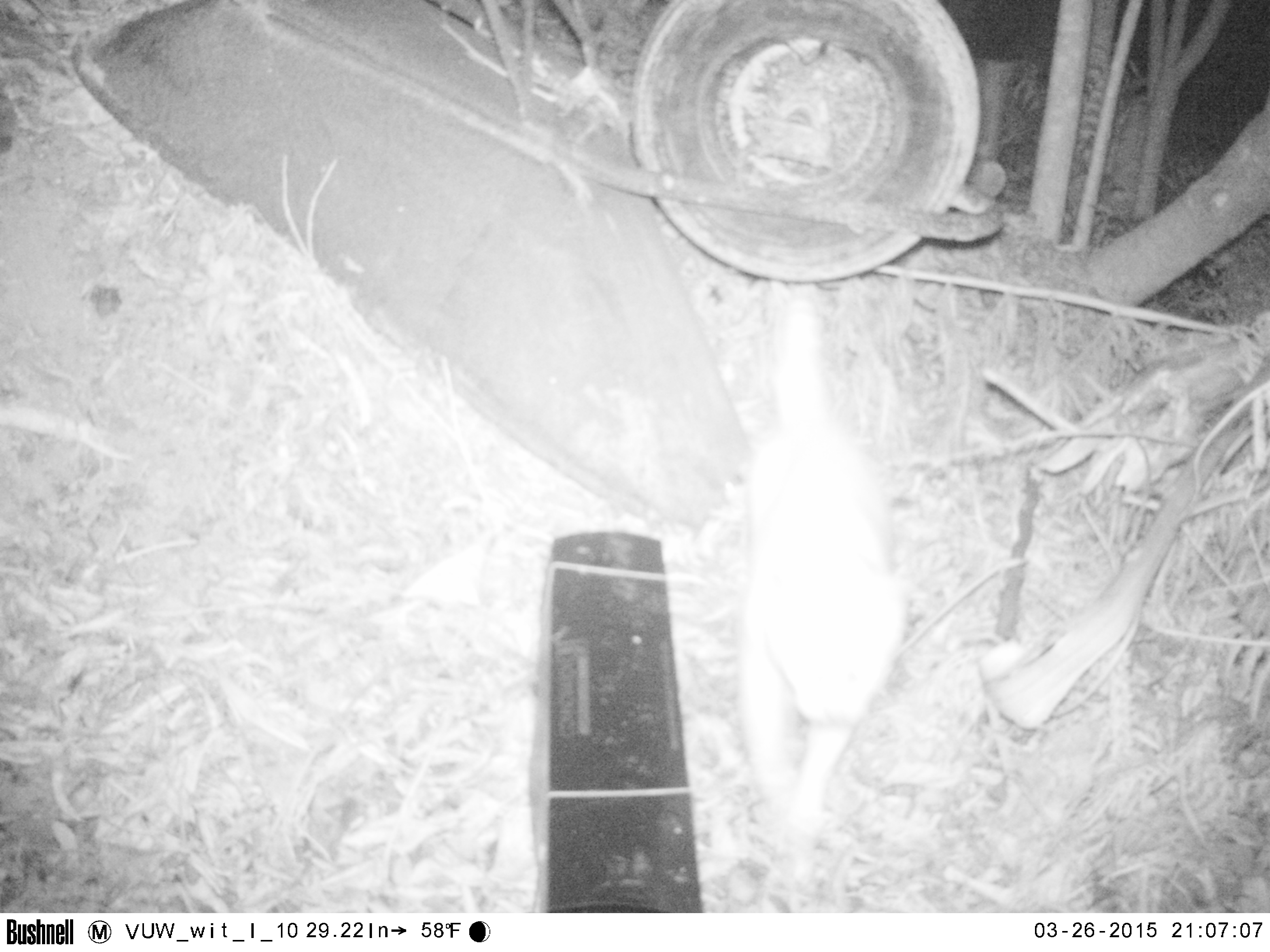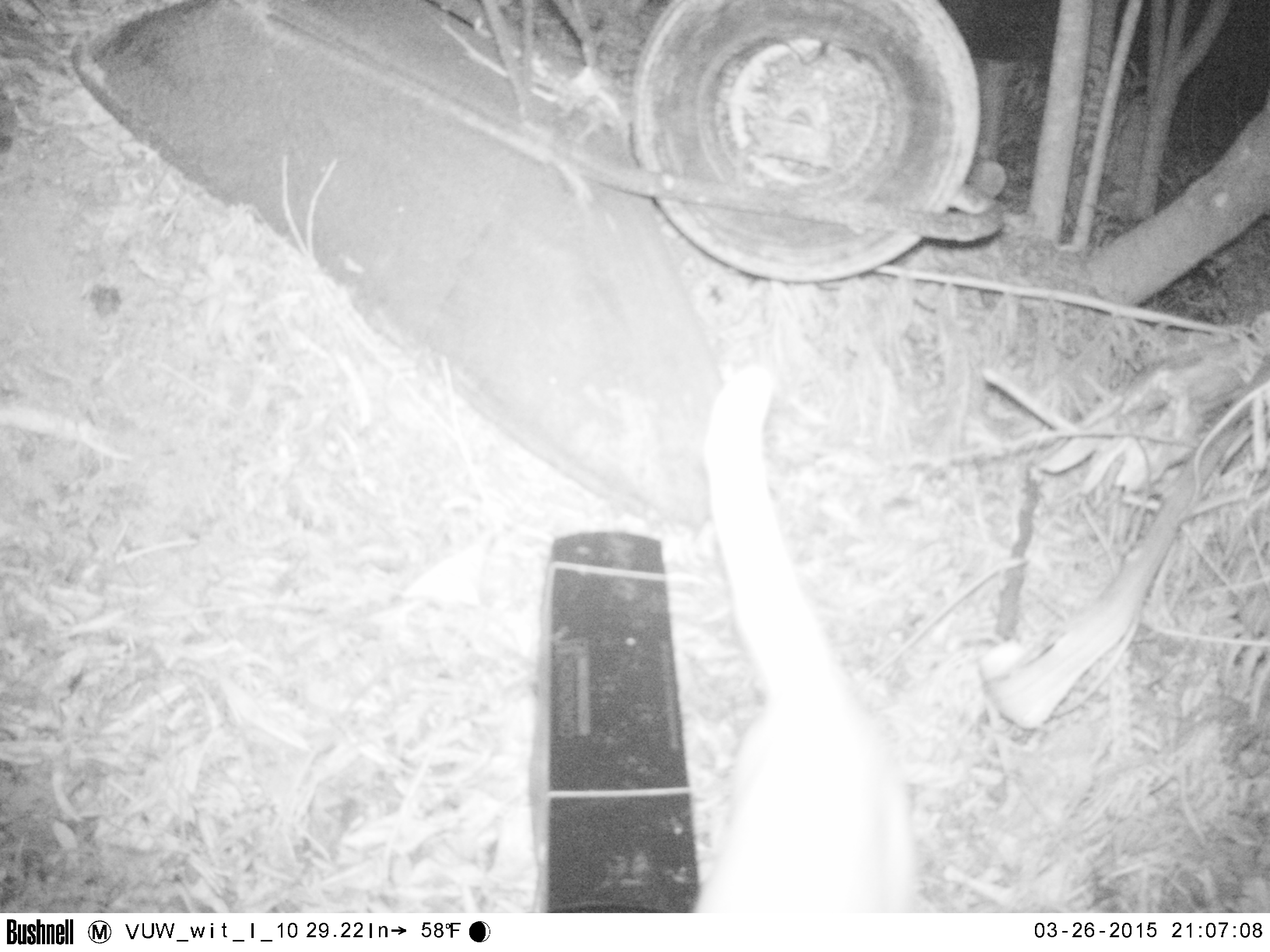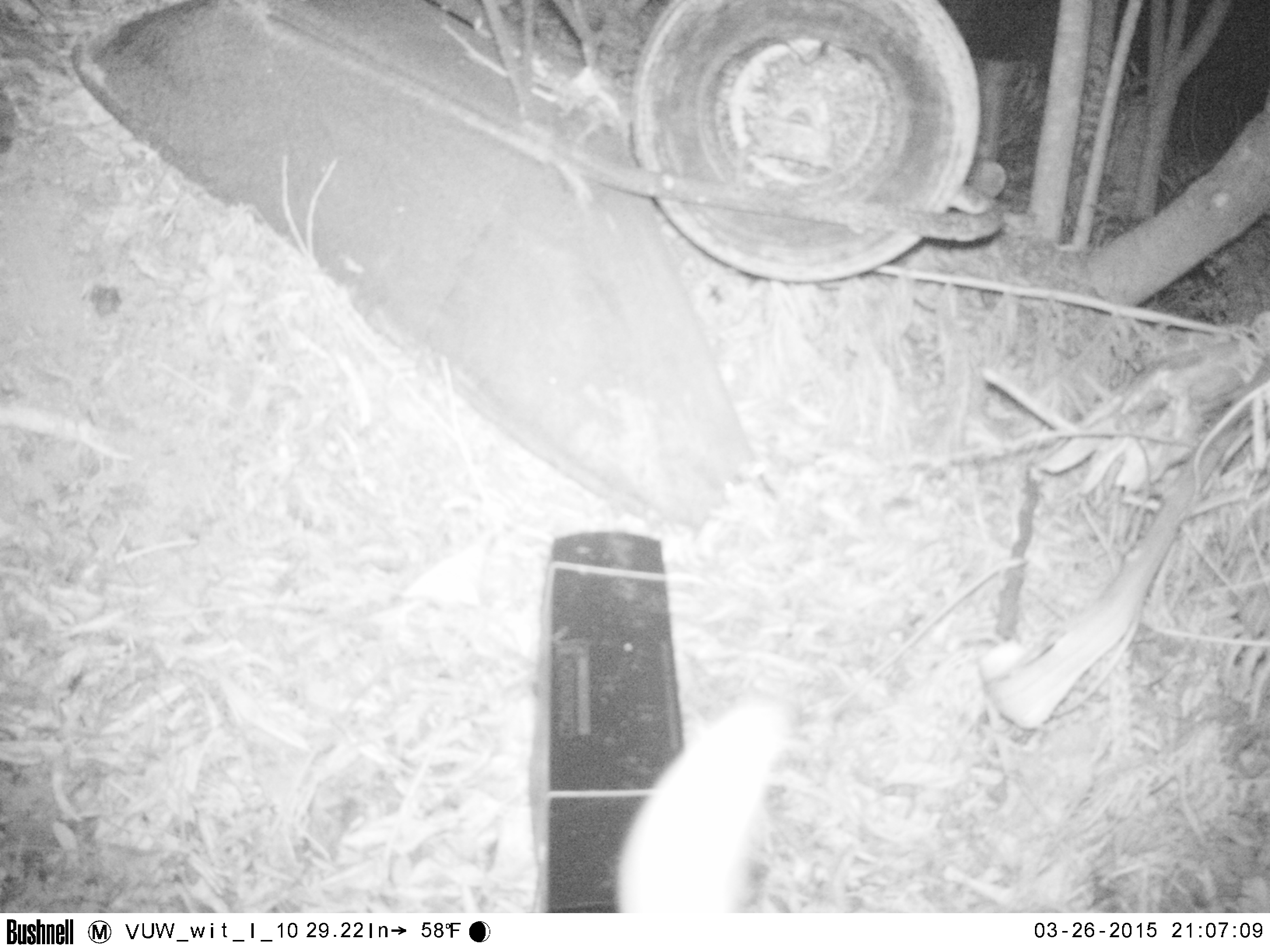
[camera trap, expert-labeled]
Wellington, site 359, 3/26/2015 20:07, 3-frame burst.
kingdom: Animalia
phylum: Chordata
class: Mammalia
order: Carnivora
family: Felidae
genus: Felis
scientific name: Felis catus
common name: cat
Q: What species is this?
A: Cat (Felis catus).